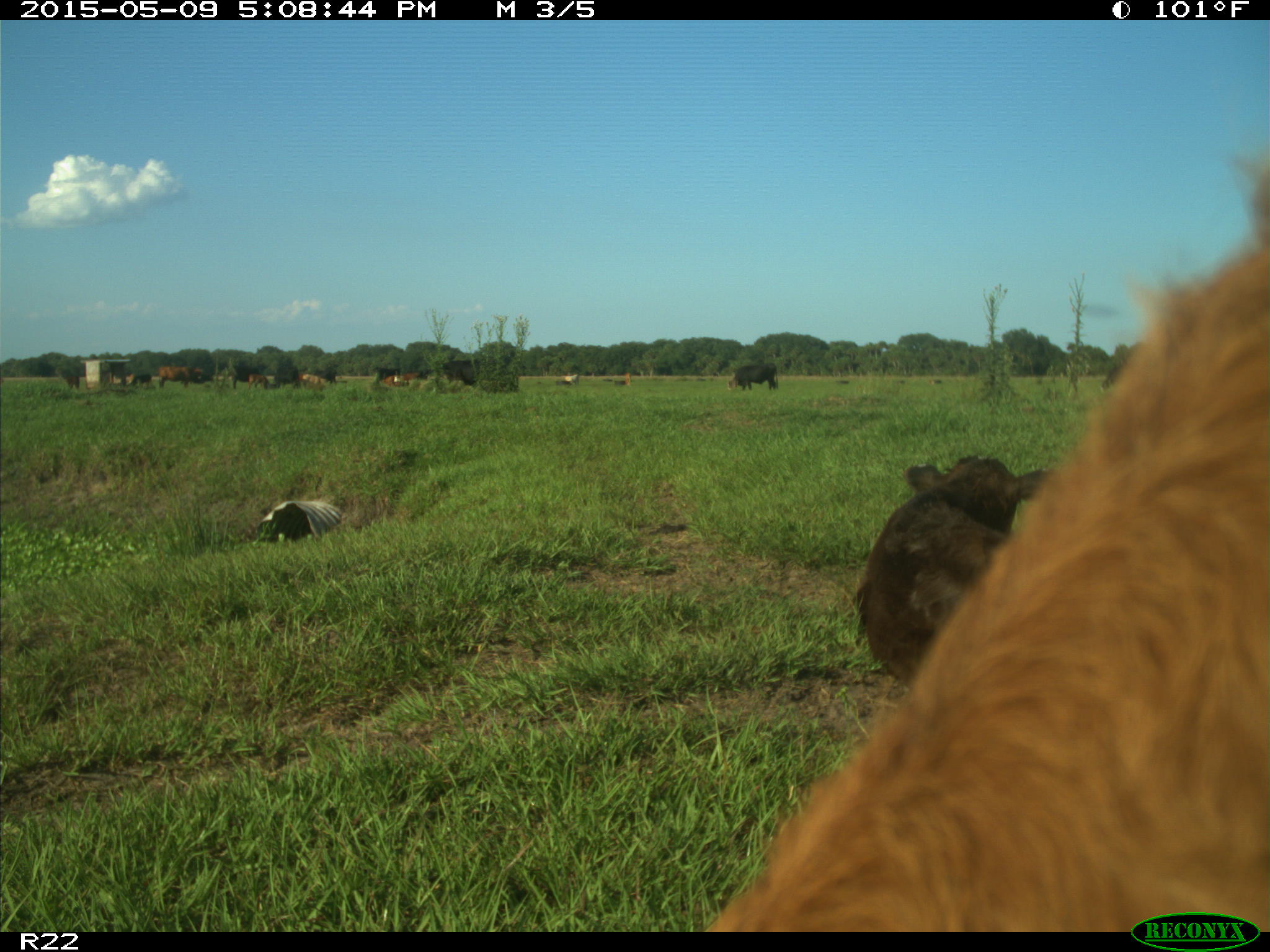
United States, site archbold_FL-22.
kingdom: Animalia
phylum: Chordata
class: Mammalia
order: Artiodactyla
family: Bovidae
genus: Bos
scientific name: Bos taurus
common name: domestic cow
Bos taurus (domestic cow).